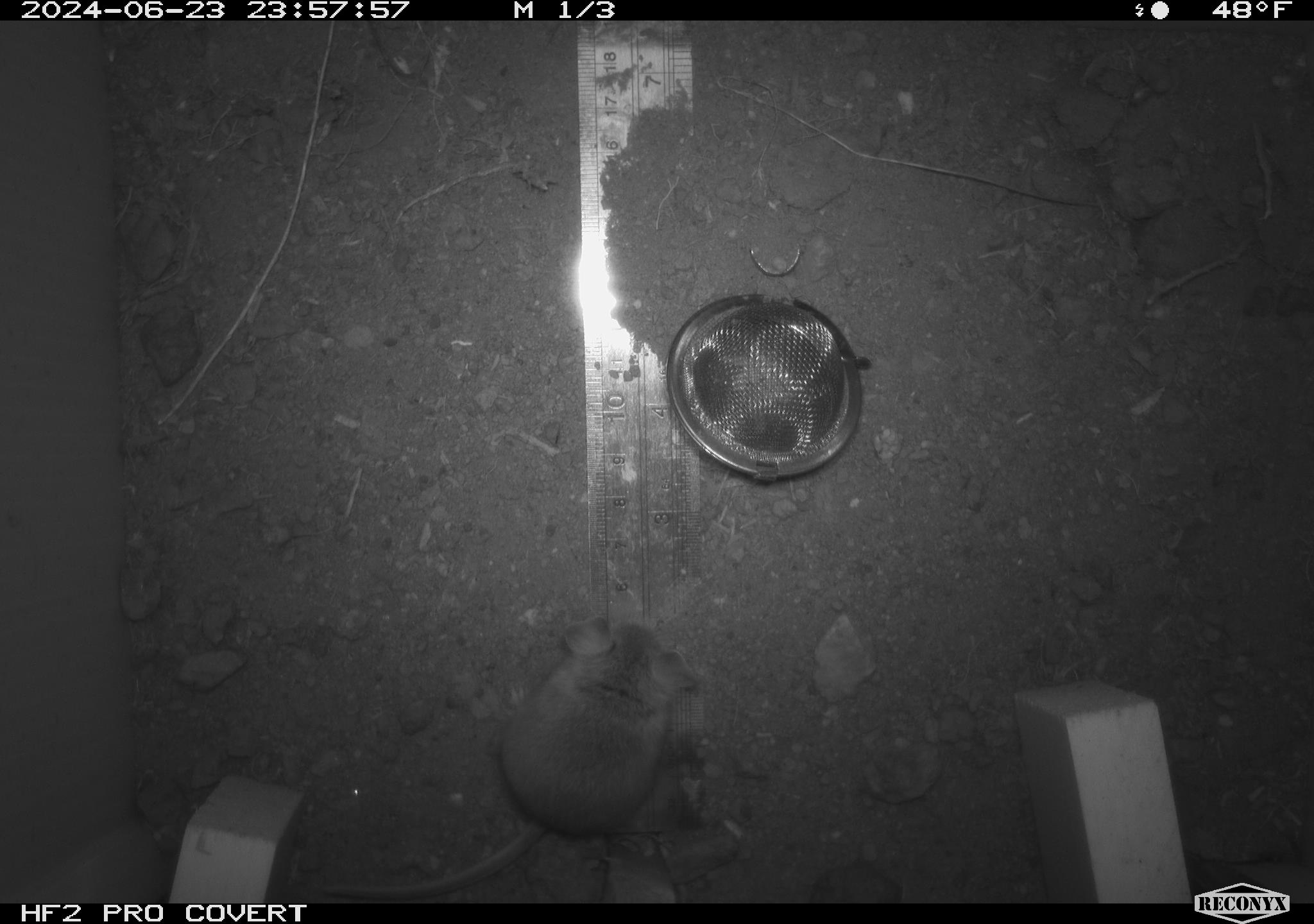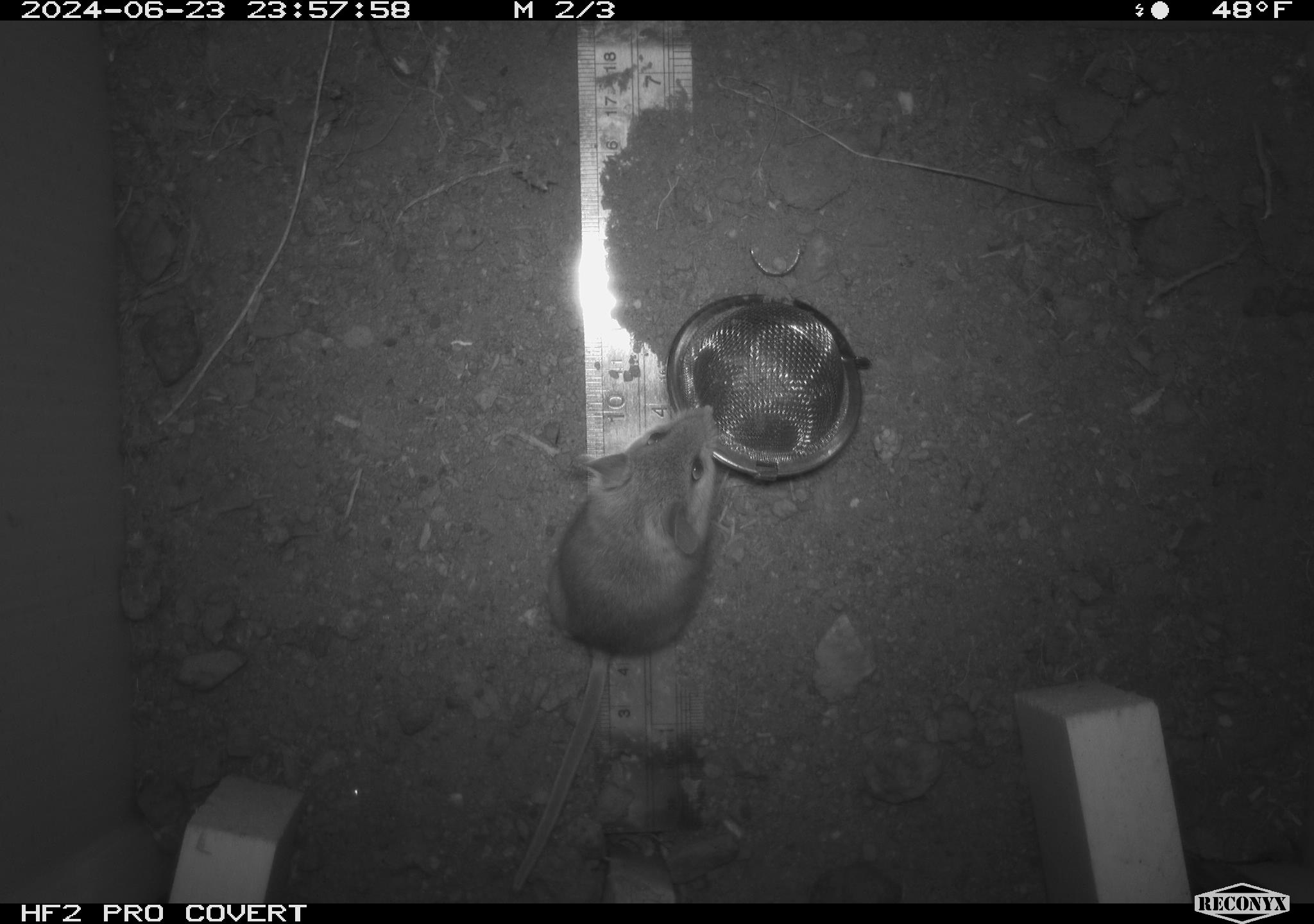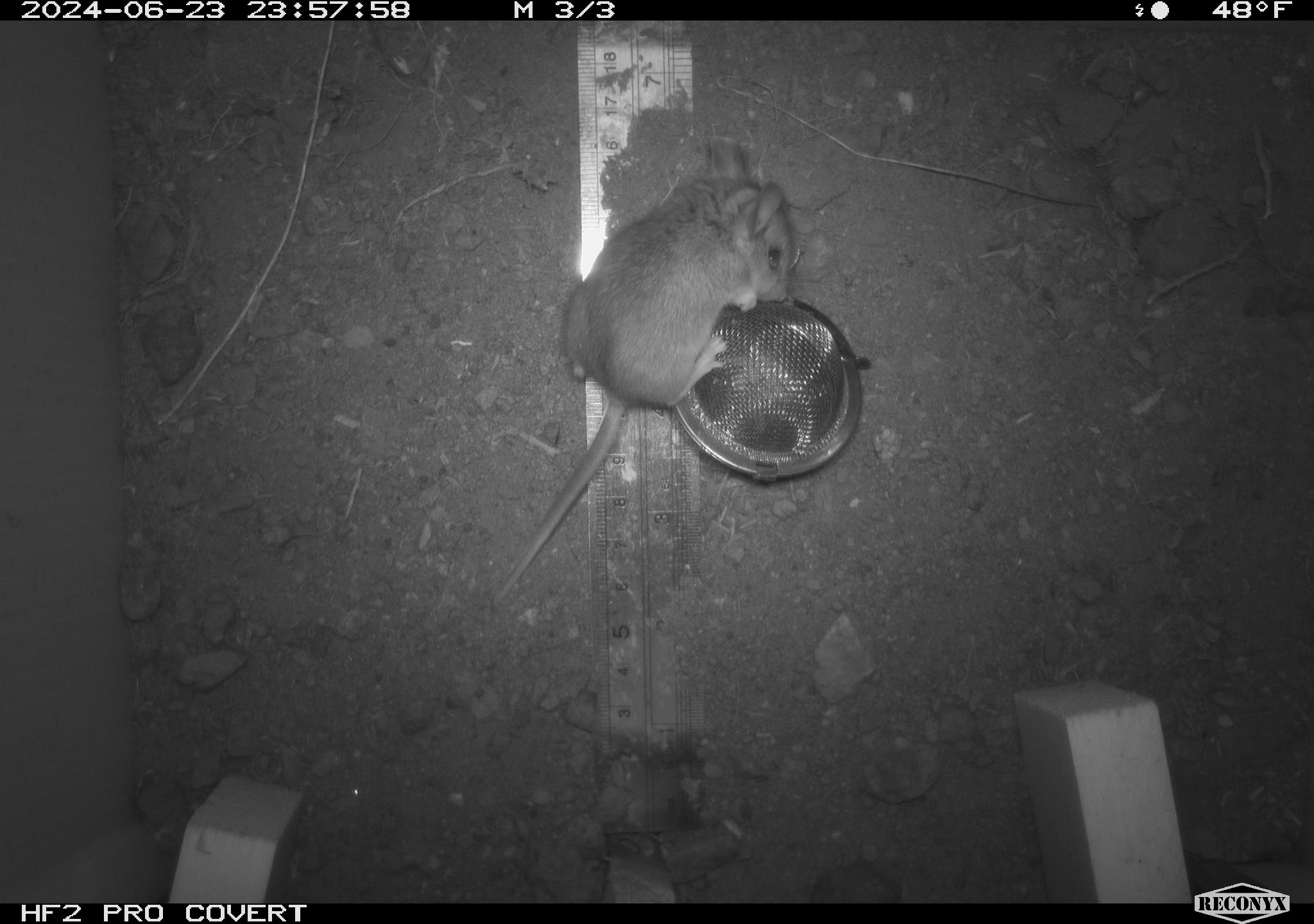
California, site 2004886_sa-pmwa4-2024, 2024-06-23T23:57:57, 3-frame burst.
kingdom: Animalia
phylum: Chordata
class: Mammalia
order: Rodentia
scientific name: Rodentia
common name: mouse species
Mouse species (Rodentia).